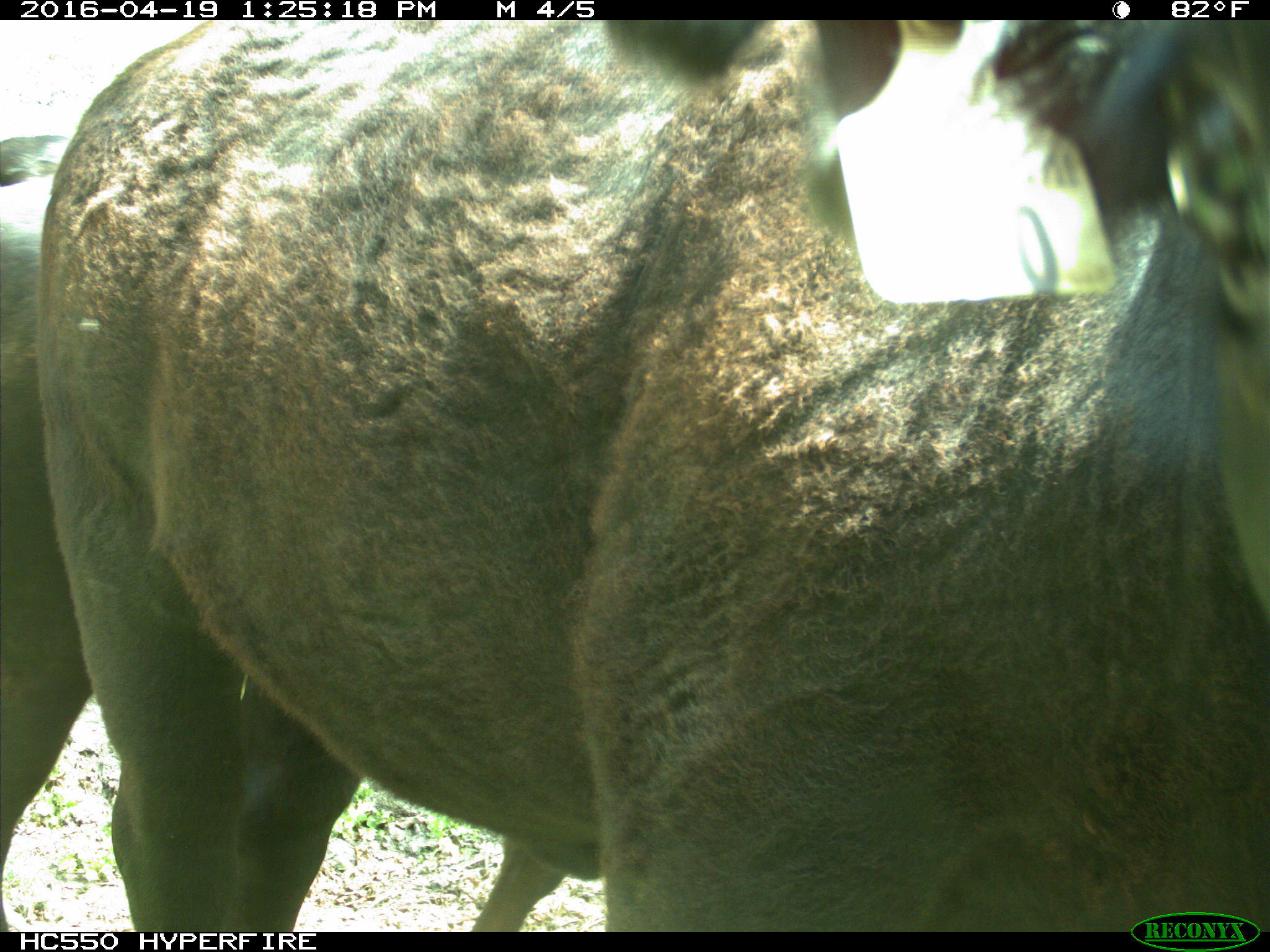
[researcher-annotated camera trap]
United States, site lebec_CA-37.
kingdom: Animalia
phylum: Chordata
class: Mammalia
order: Artiodactyla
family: Bovidae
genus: Bos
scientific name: Bos taurus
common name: domestic cow